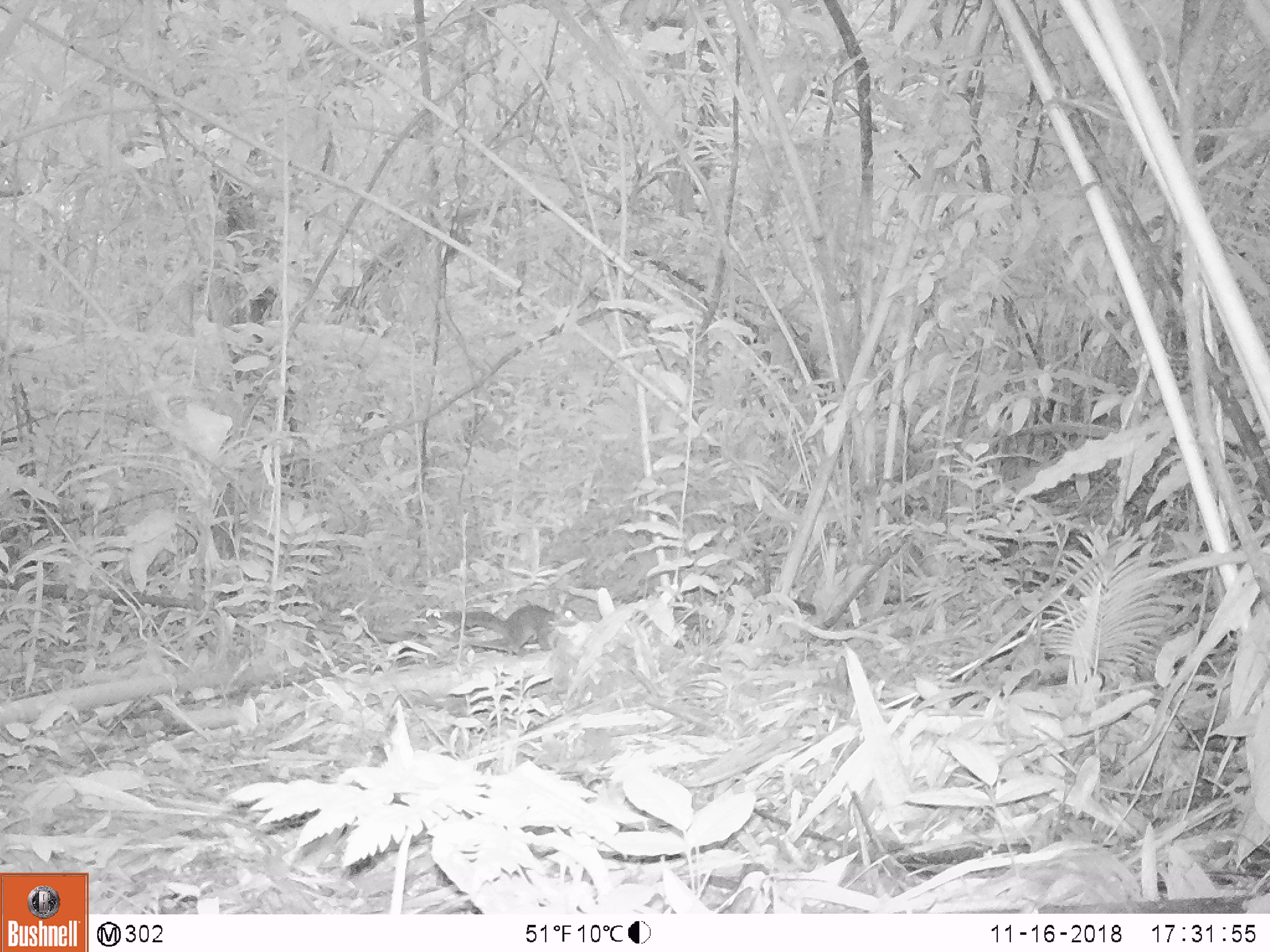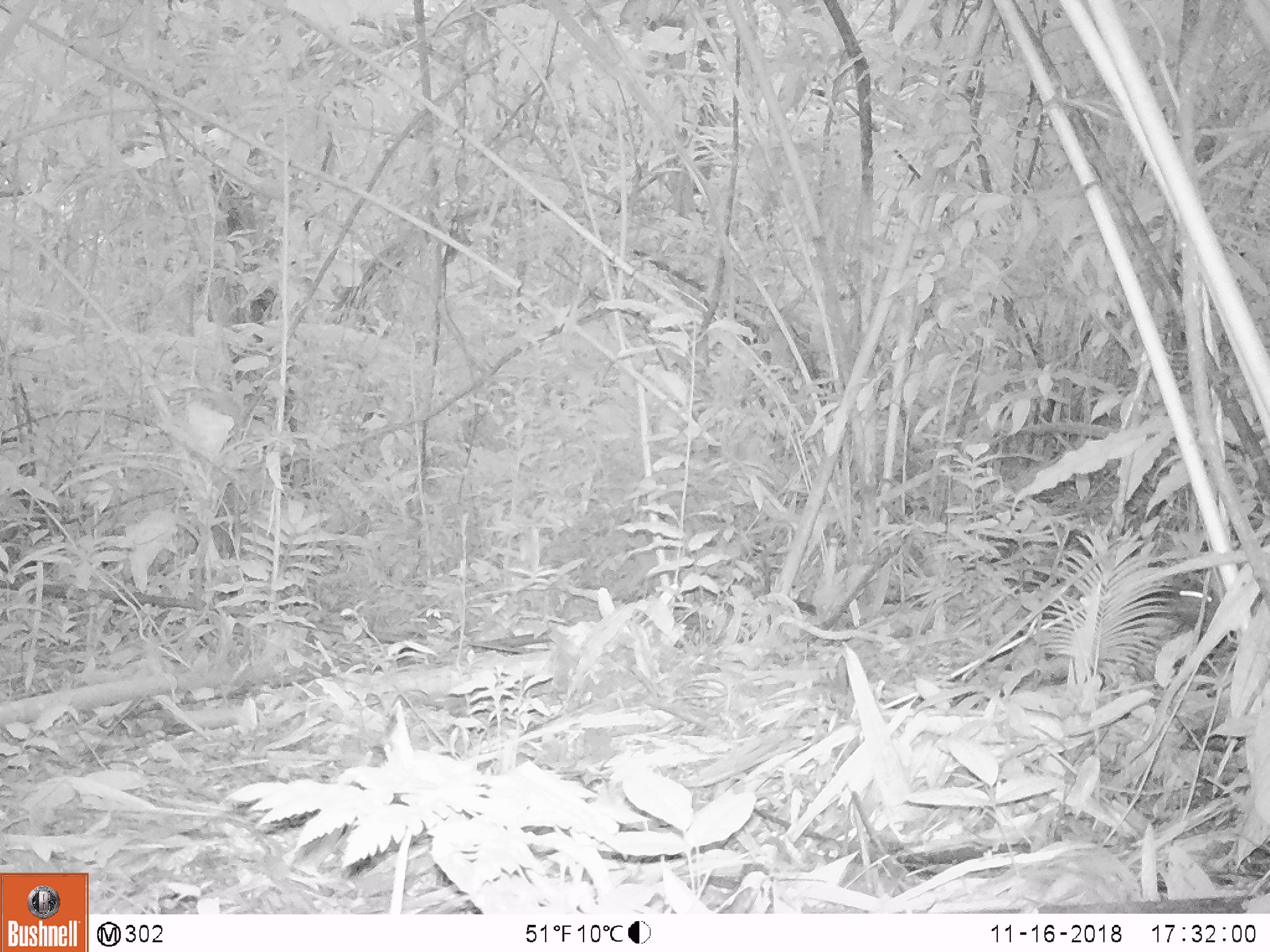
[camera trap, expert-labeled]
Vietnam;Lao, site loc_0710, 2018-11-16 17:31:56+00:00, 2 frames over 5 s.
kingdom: Animalia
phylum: Chordata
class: Mammalia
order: Rodentia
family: Sciuridae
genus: Dremomys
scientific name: Dremomys rufigenis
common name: red-cheeked squirrel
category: red cheeked squirrel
Red cheeked squirrel (red-cheeked squirrel) (Dremomys rufigenis). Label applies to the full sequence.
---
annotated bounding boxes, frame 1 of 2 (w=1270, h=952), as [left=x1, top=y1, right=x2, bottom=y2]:
red cheeked squirrel: [left=444, top=605, right=582, bottom=657]